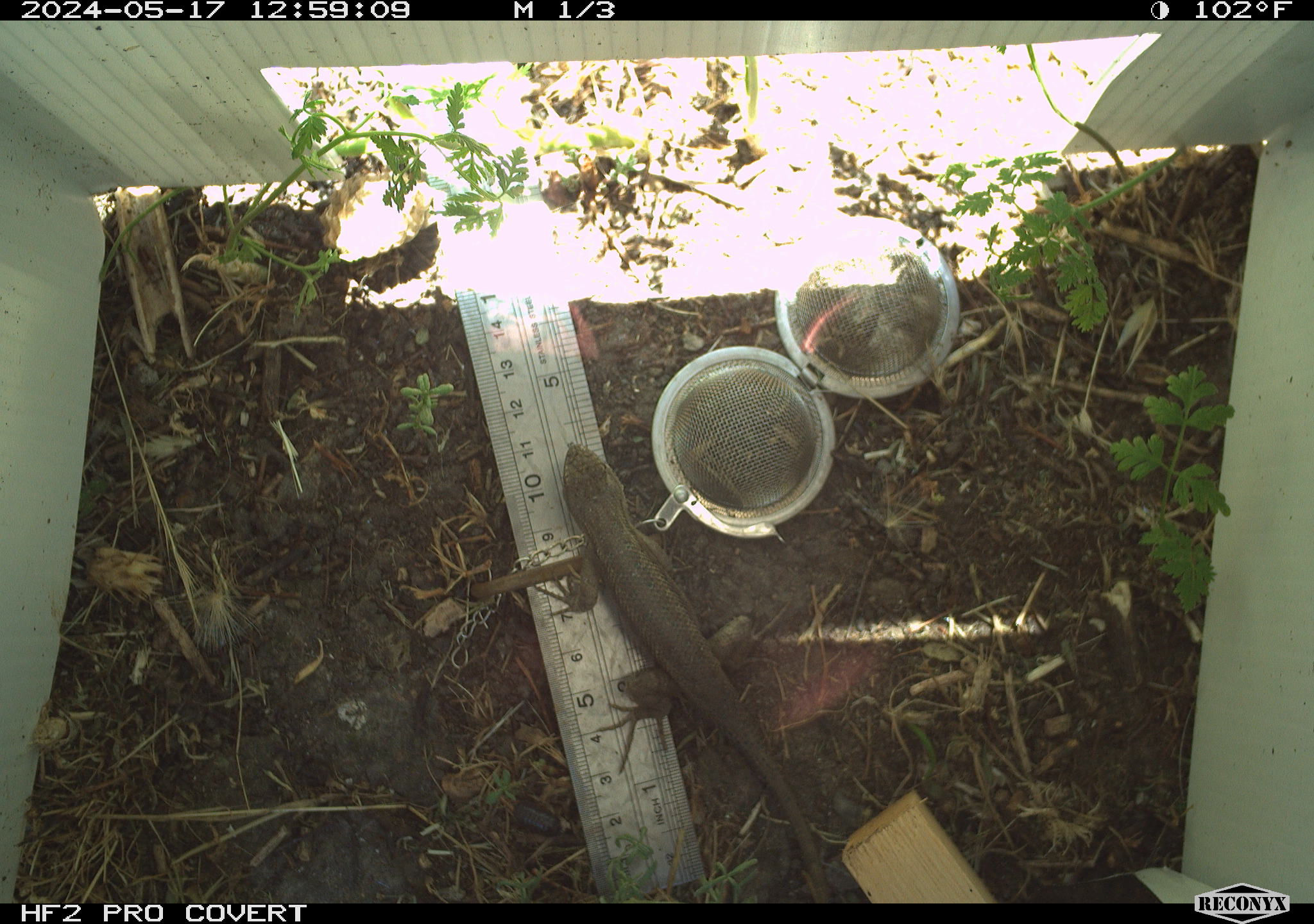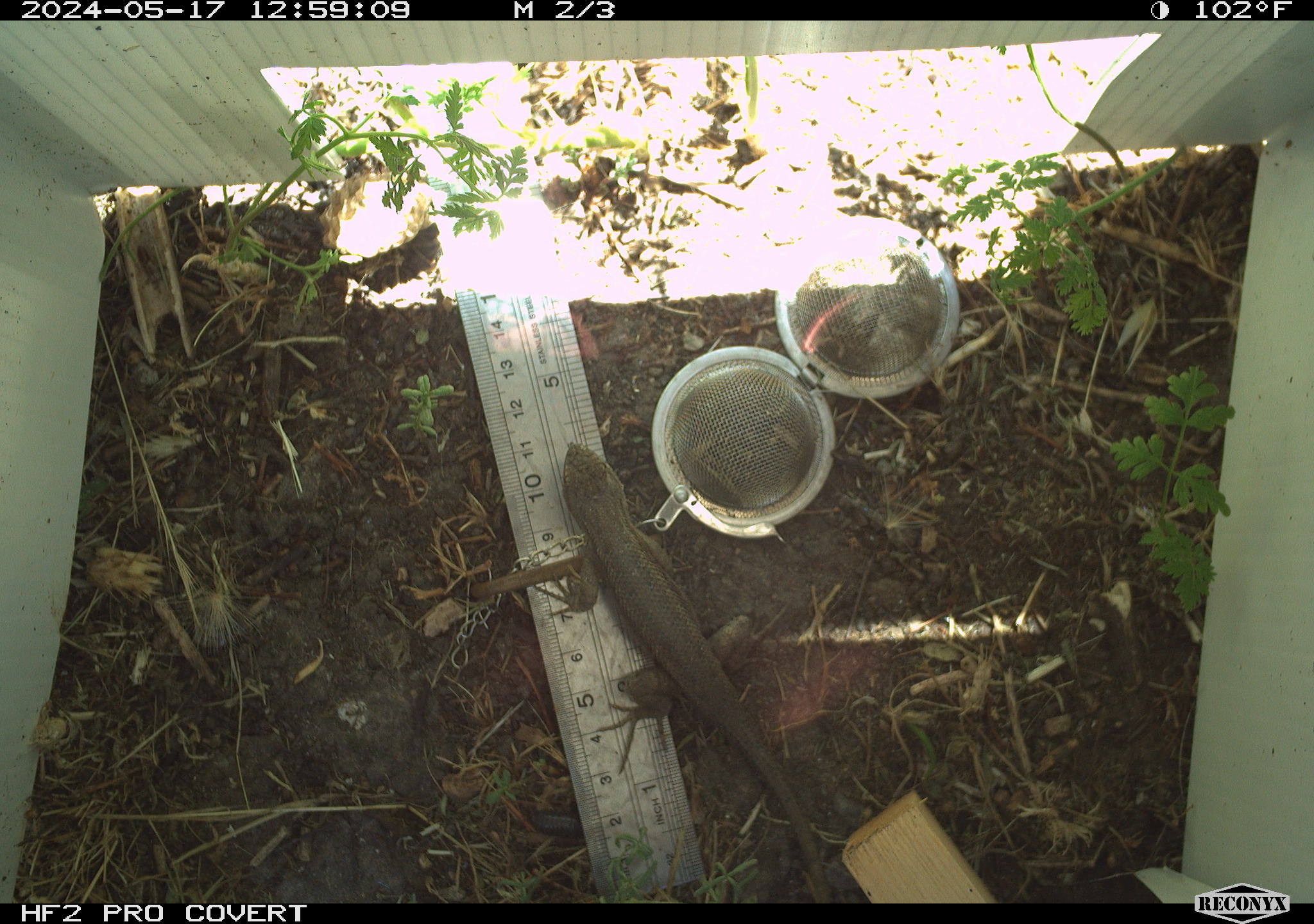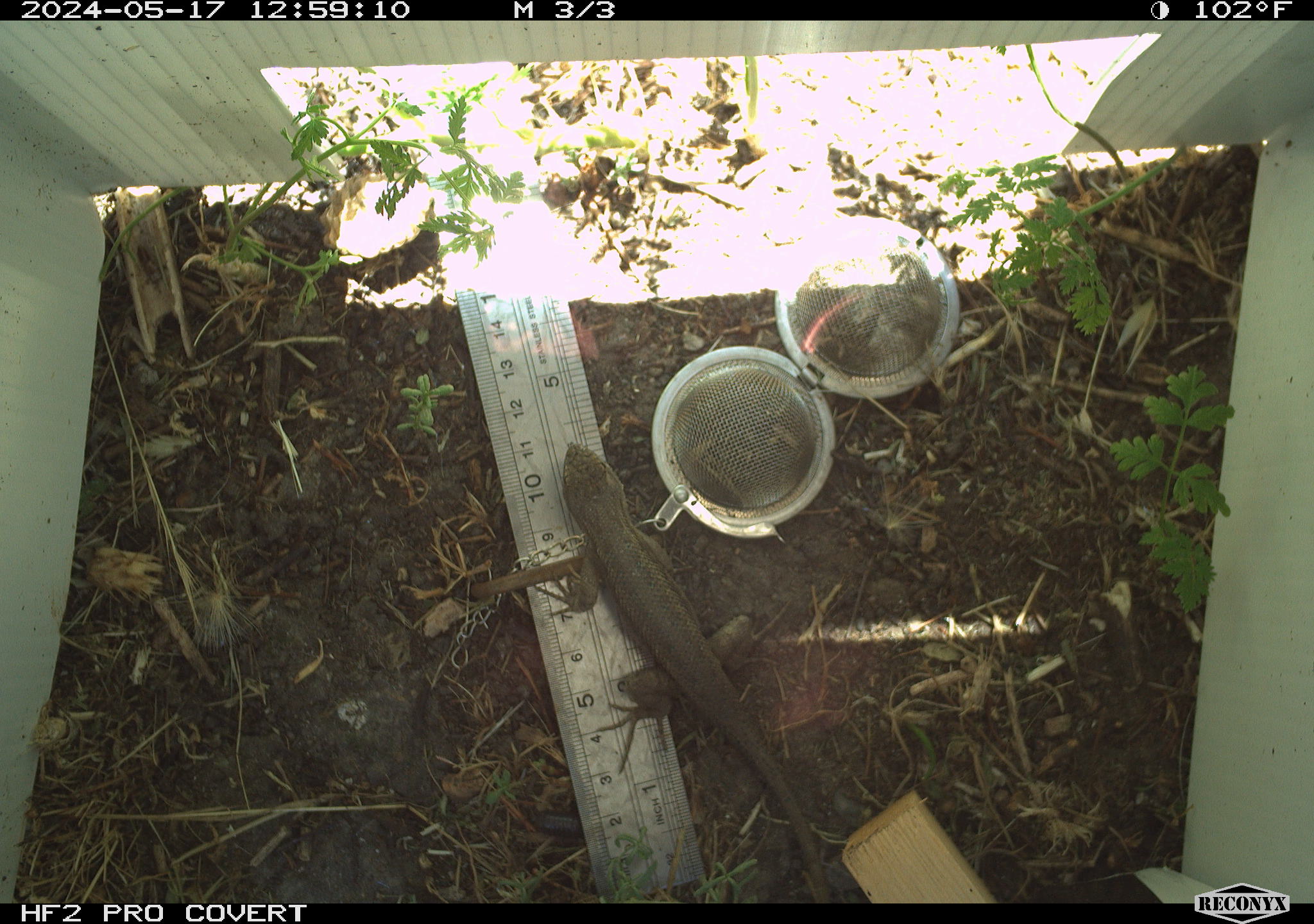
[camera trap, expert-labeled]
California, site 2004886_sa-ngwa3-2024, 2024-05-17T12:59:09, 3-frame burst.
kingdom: Animalia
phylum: Chordata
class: Reptilia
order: Squamata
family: Phrynosomatidae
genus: Sceloporus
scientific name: Sceloporus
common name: spiny lizards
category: sceloporus species